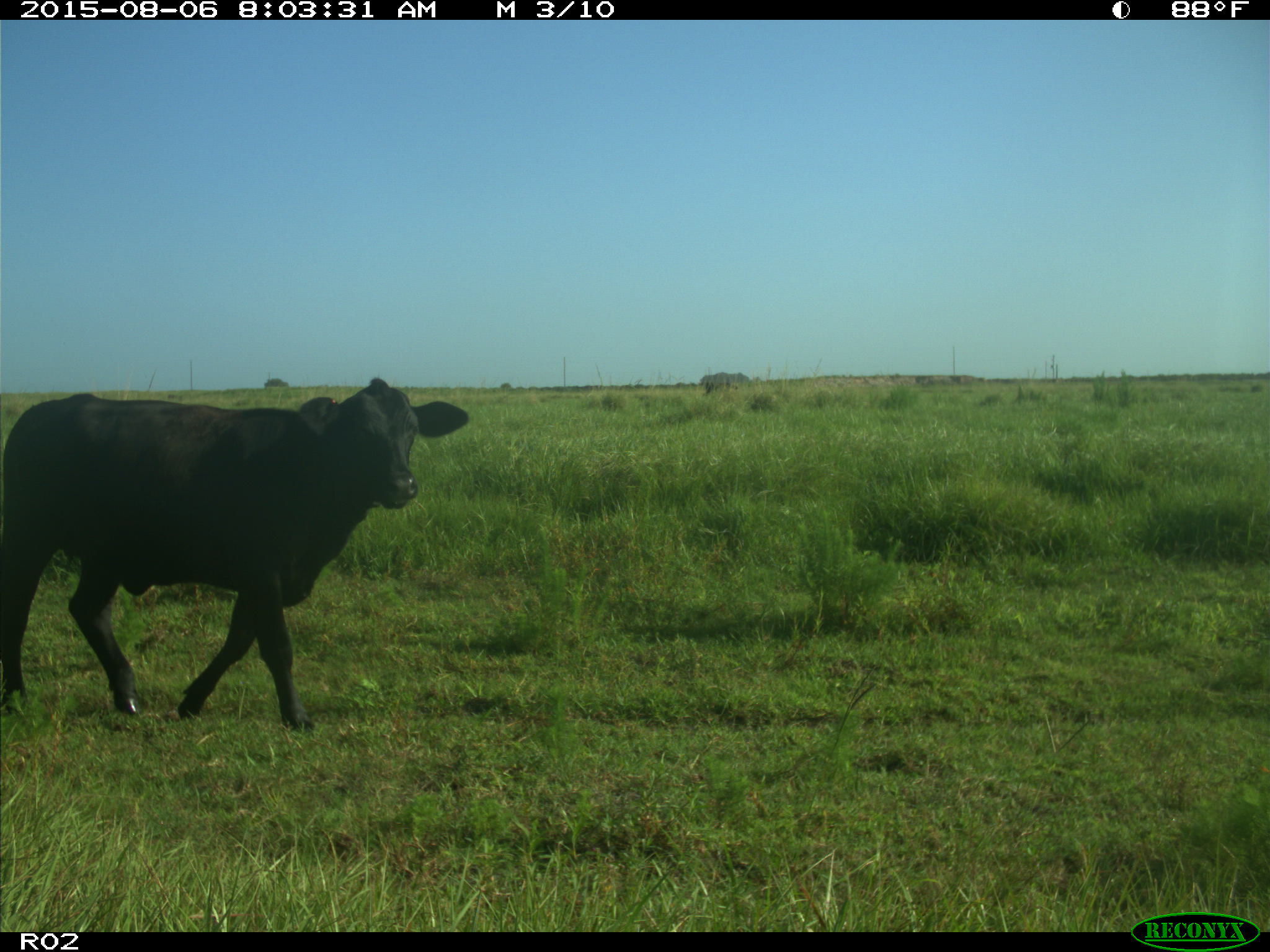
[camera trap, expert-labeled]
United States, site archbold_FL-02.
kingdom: Animalia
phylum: Chordata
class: Mammalia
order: Artiodactyla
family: Bovidae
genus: Bos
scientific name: Bos taurus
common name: domestic cow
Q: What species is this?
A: Bos taurus (domestic cow).